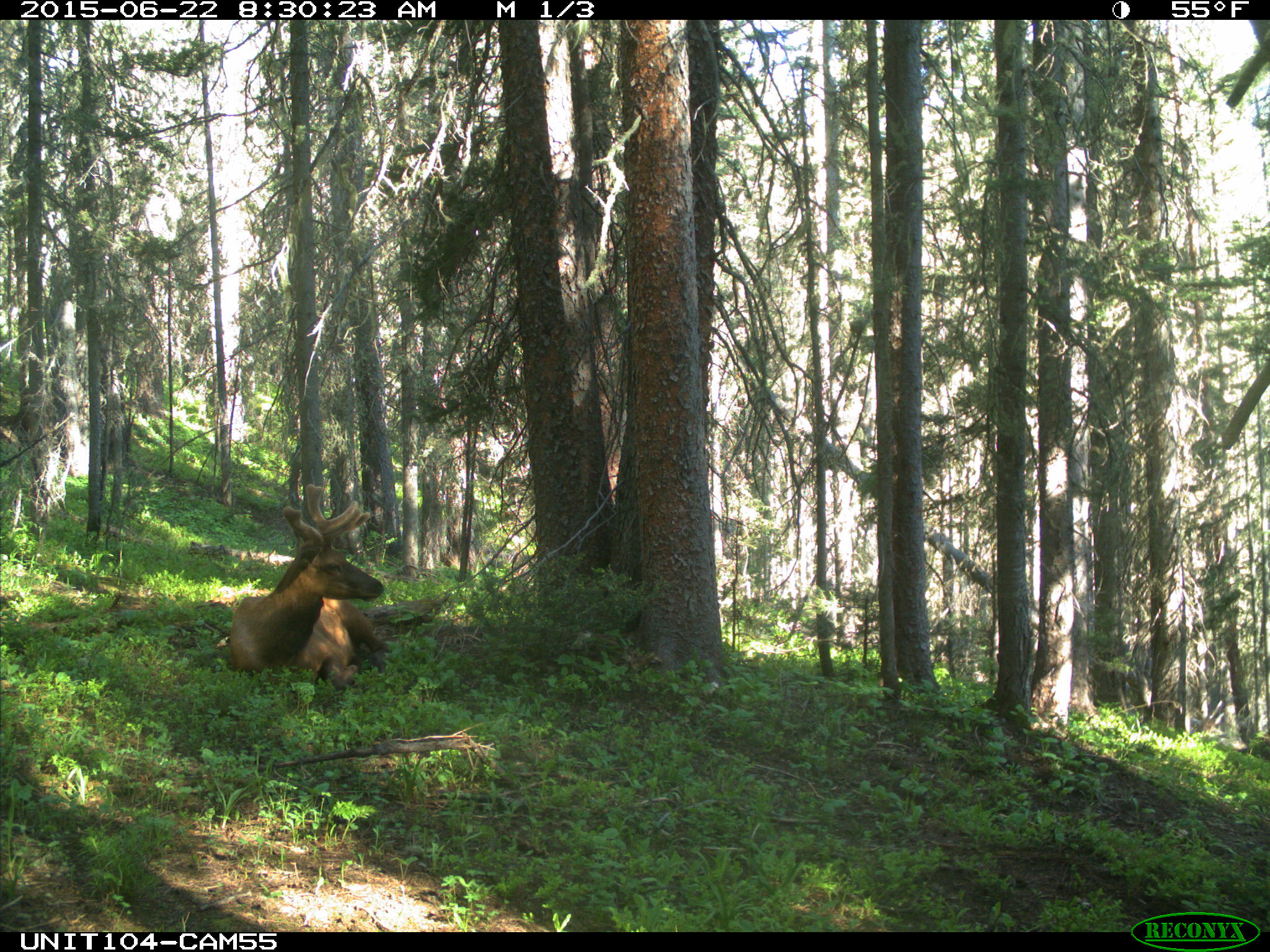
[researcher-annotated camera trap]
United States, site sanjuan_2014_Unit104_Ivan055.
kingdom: Animalia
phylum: Chordata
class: Mammalia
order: Artiodactyla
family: Cervidae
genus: Cervus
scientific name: Cervus elaphus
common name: red deer